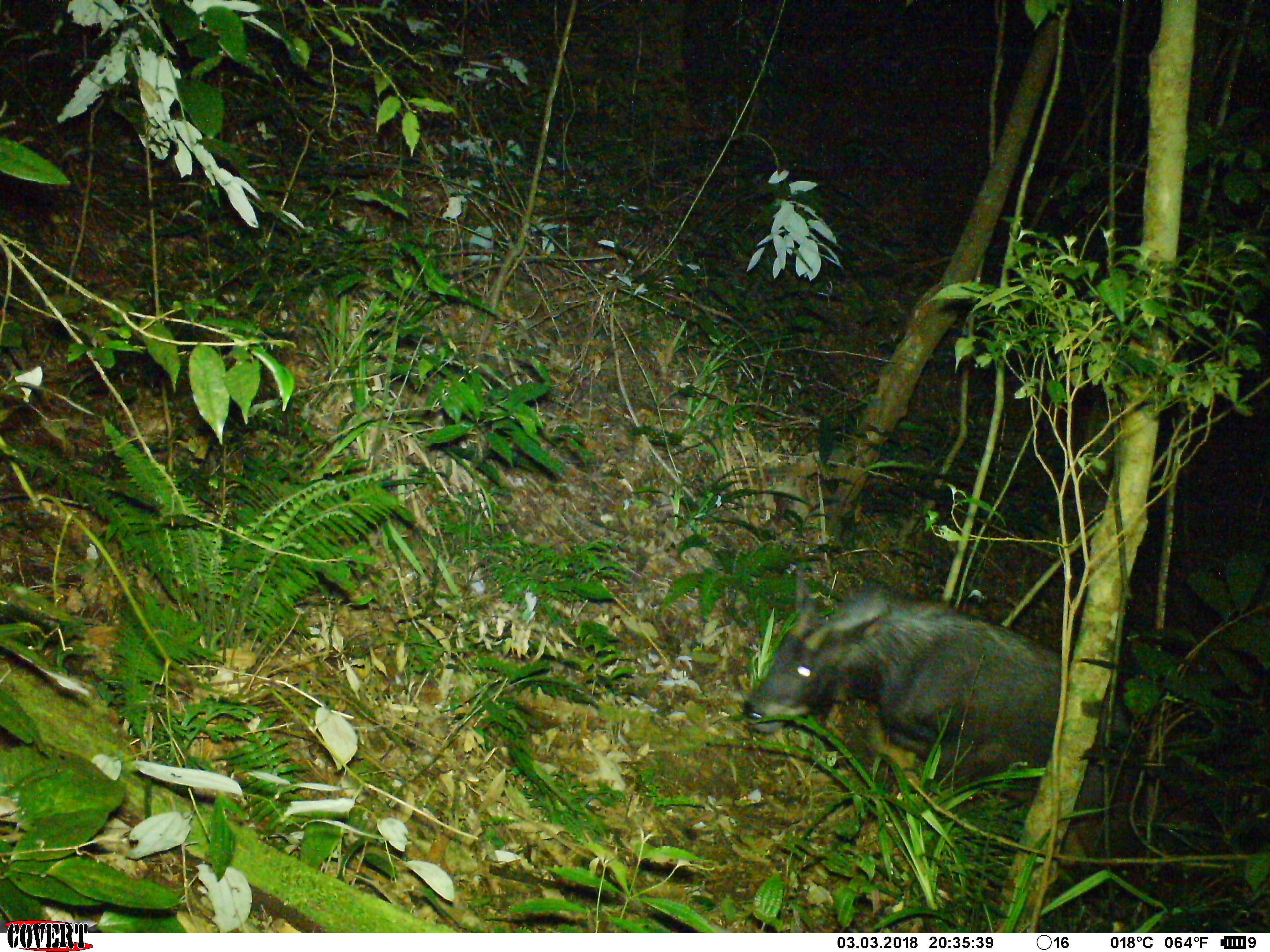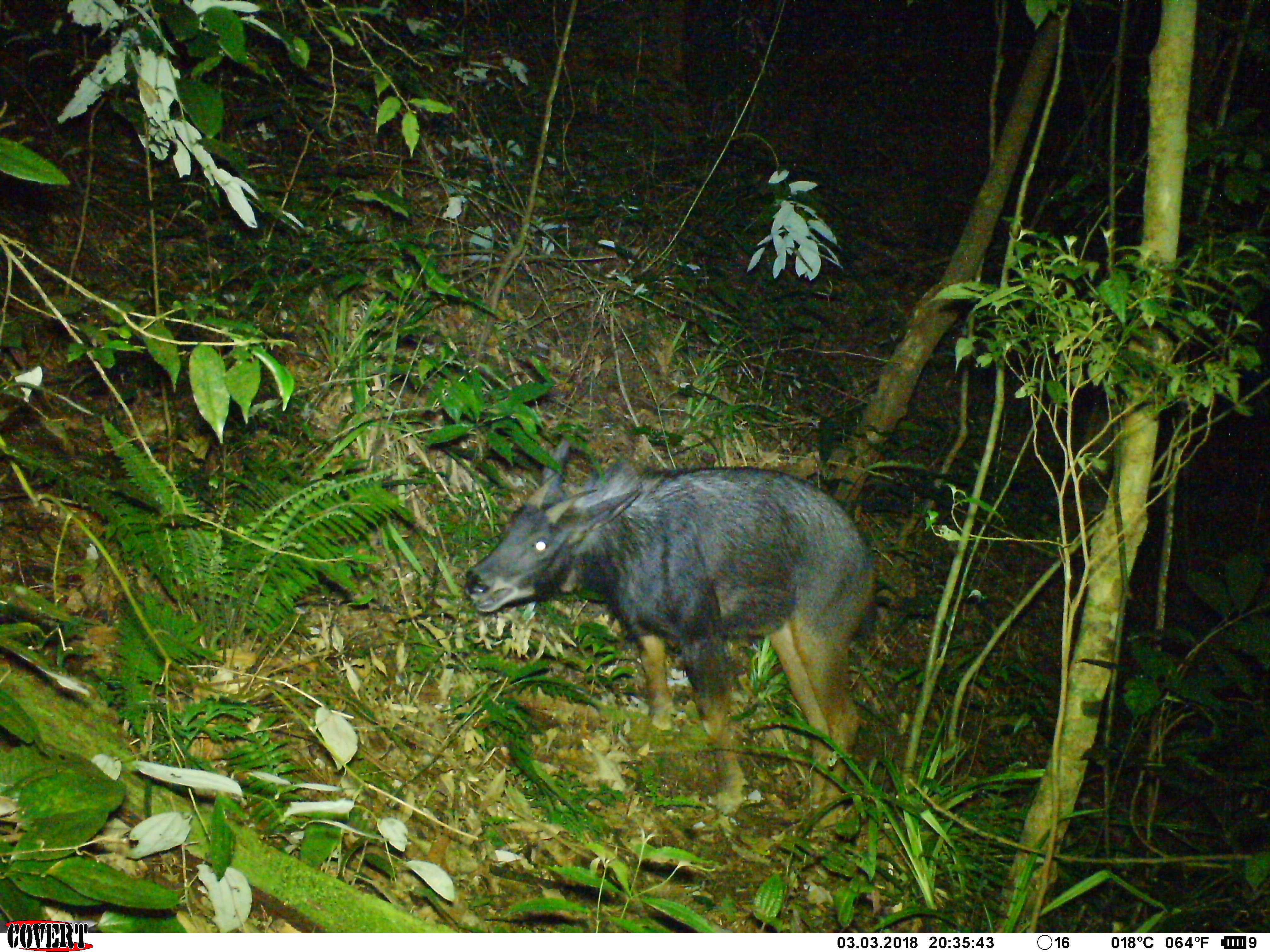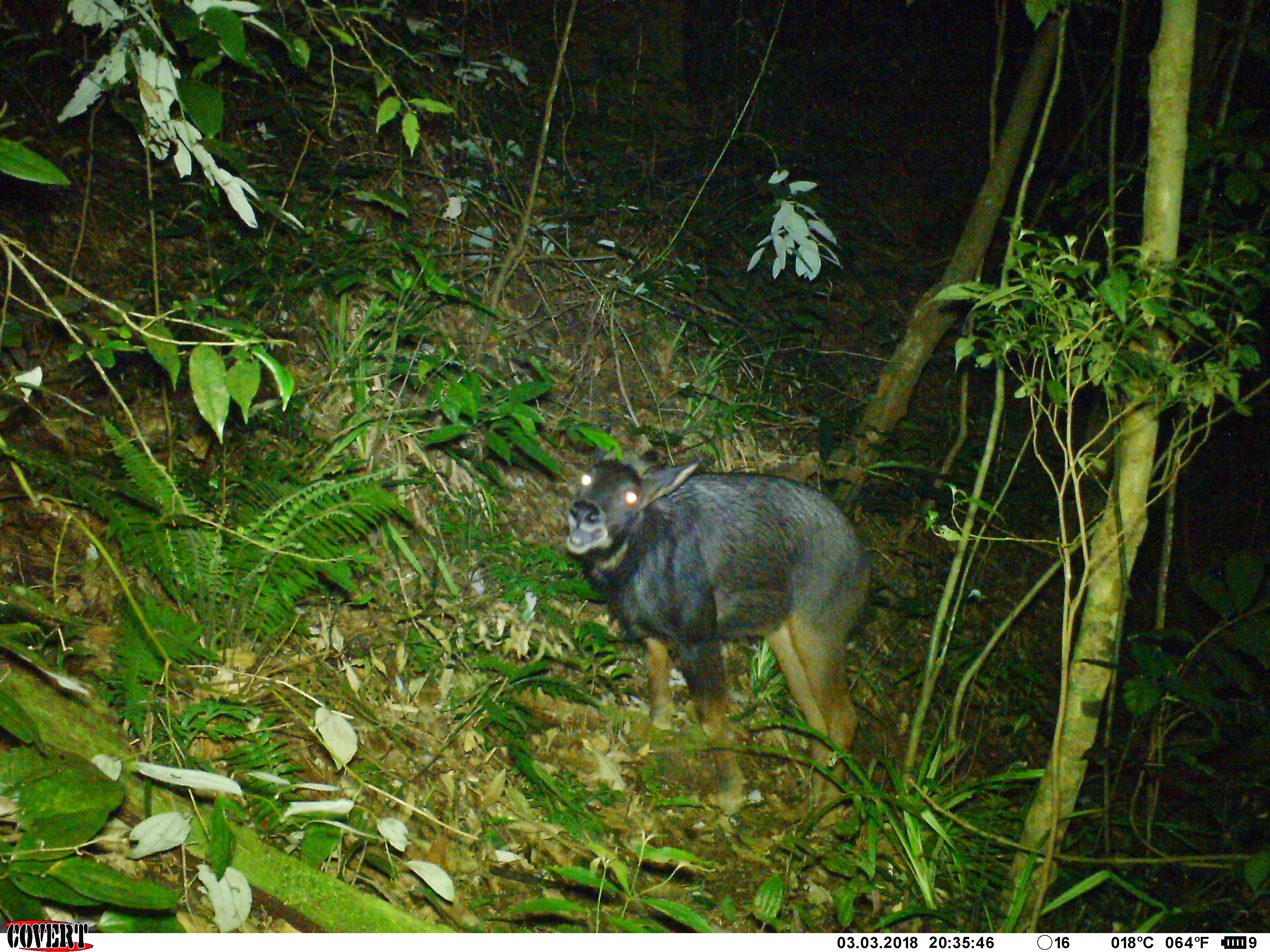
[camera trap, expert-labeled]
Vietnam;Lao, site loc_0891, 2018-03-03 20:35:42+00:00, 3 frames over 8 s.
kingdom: Animalia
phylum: Chordata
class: Mammalia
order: Artiodactyla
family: Bovidae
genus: Capricornis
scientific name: Capricornis sumatraensis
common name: chinese serow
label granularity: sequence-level